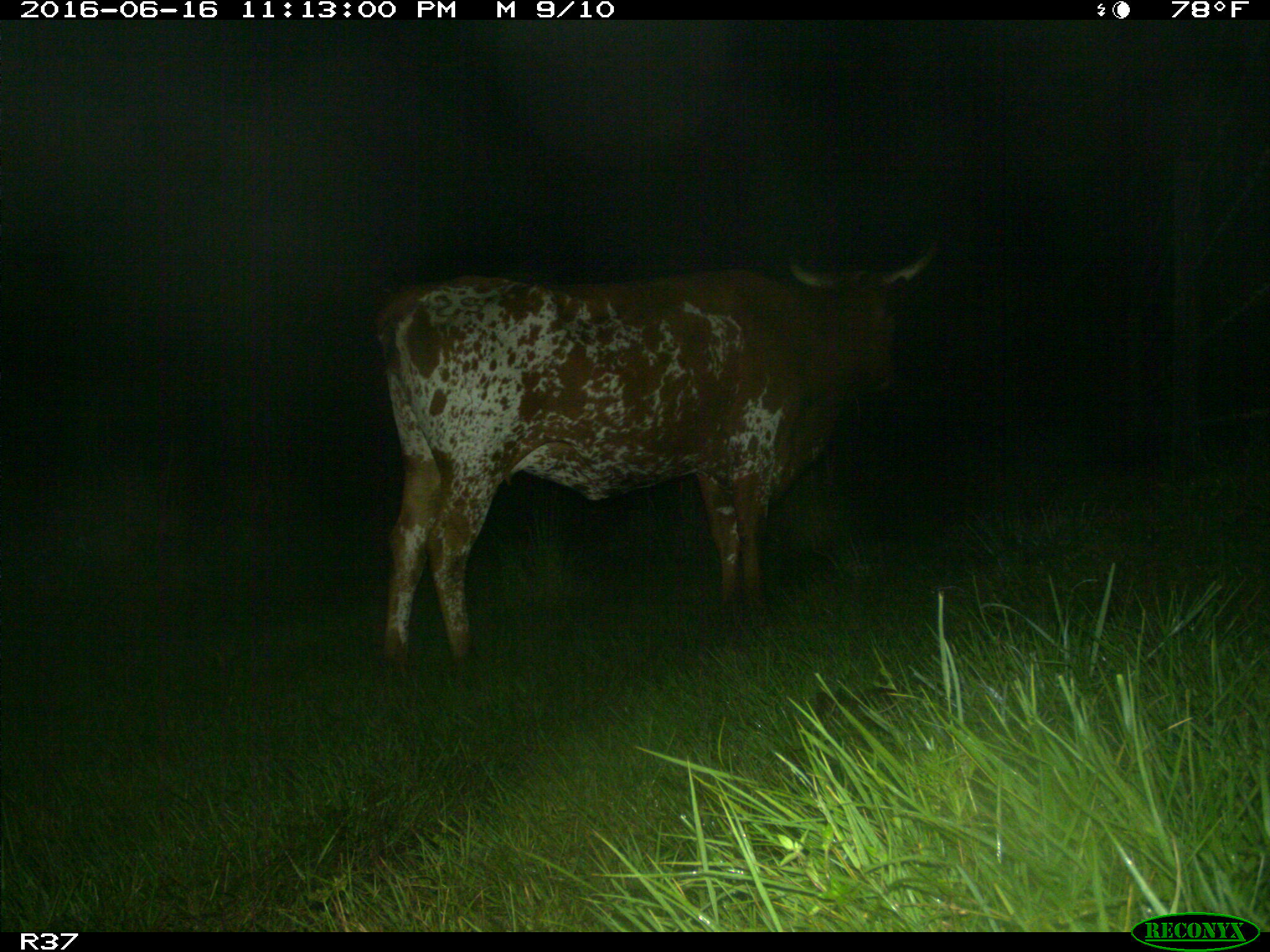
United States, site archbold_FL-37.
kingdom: Animalia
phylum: Chordata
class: Mammalia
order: Artiodactyla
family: Bovidae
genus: Bos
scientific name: Bos taurus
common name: domestic cow